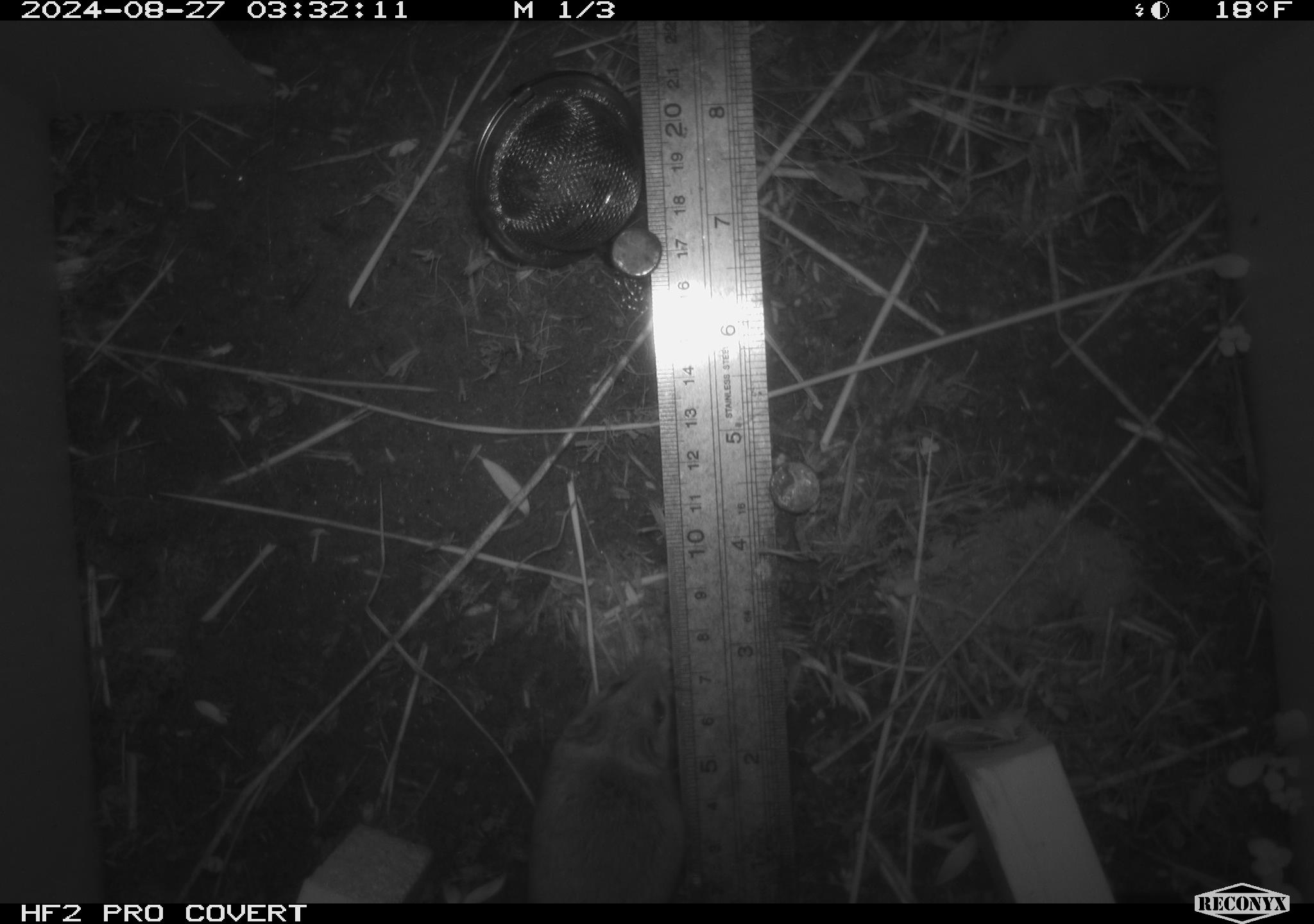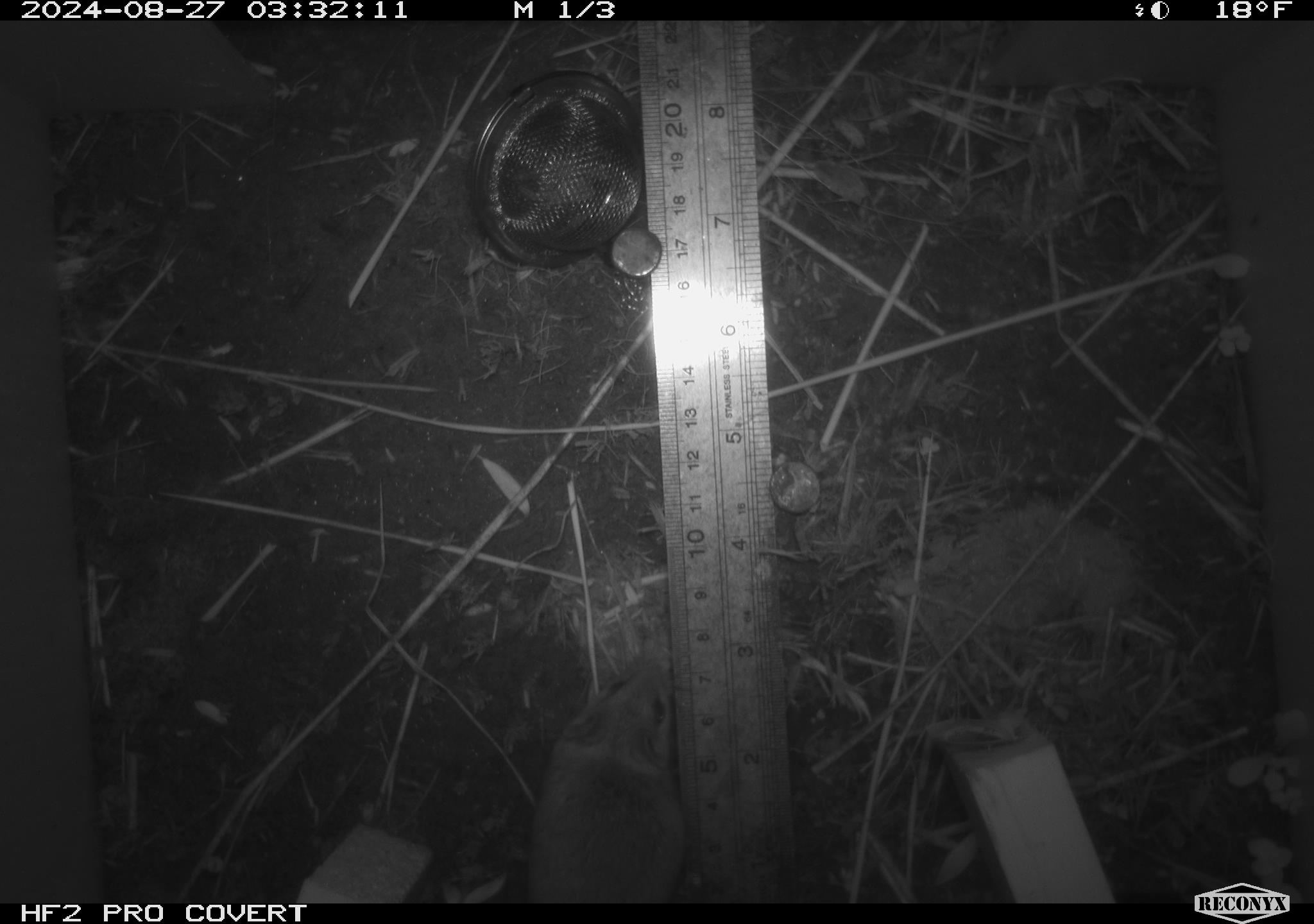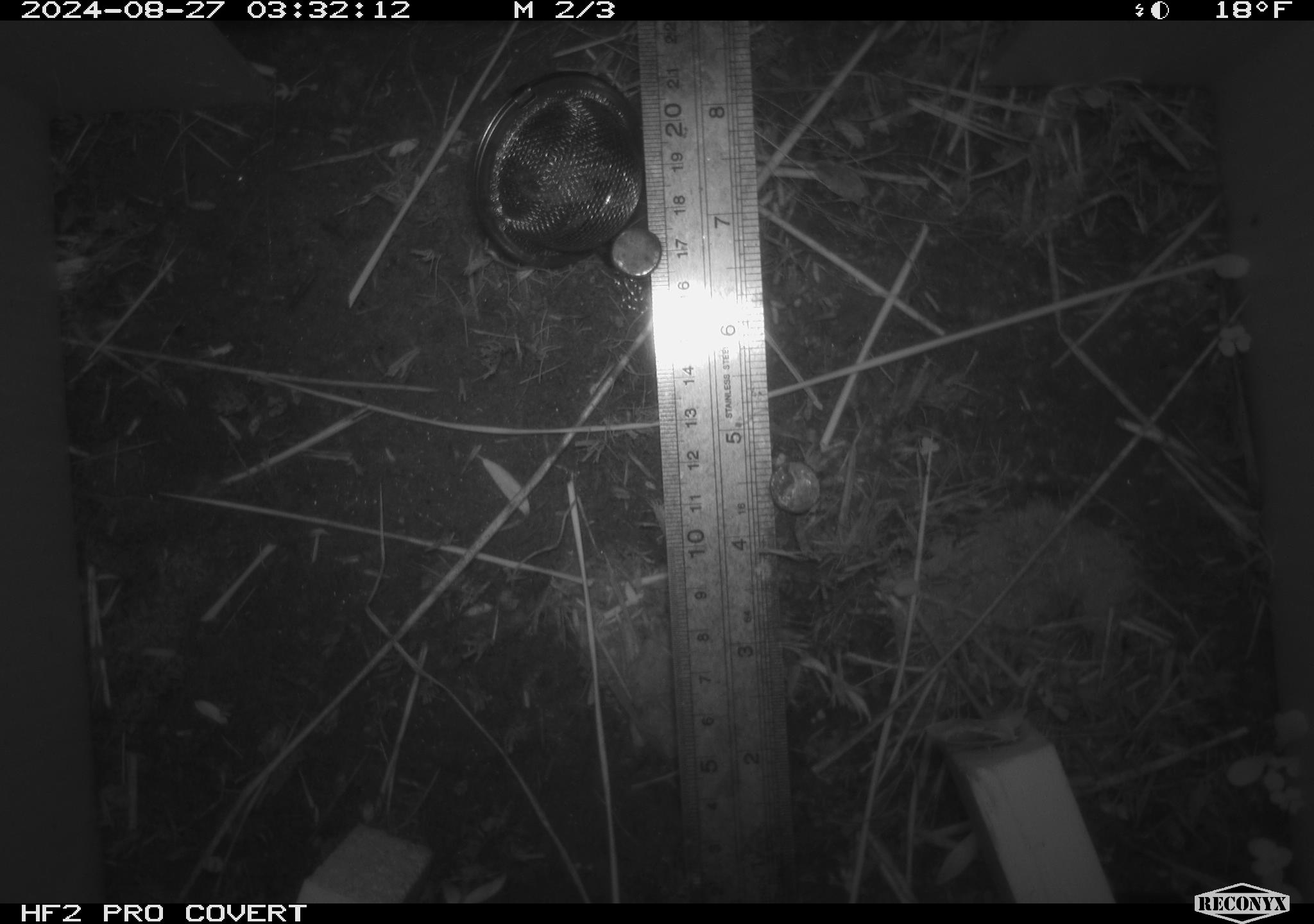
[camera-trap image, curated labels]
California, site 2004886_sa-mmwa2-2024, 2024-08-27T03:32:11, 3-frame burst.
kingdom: Animalia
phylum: Chordata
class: Mammalia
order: Rodentia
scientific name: Rodentia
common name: mouse species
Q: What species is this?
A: Mouse species (Rodentia).